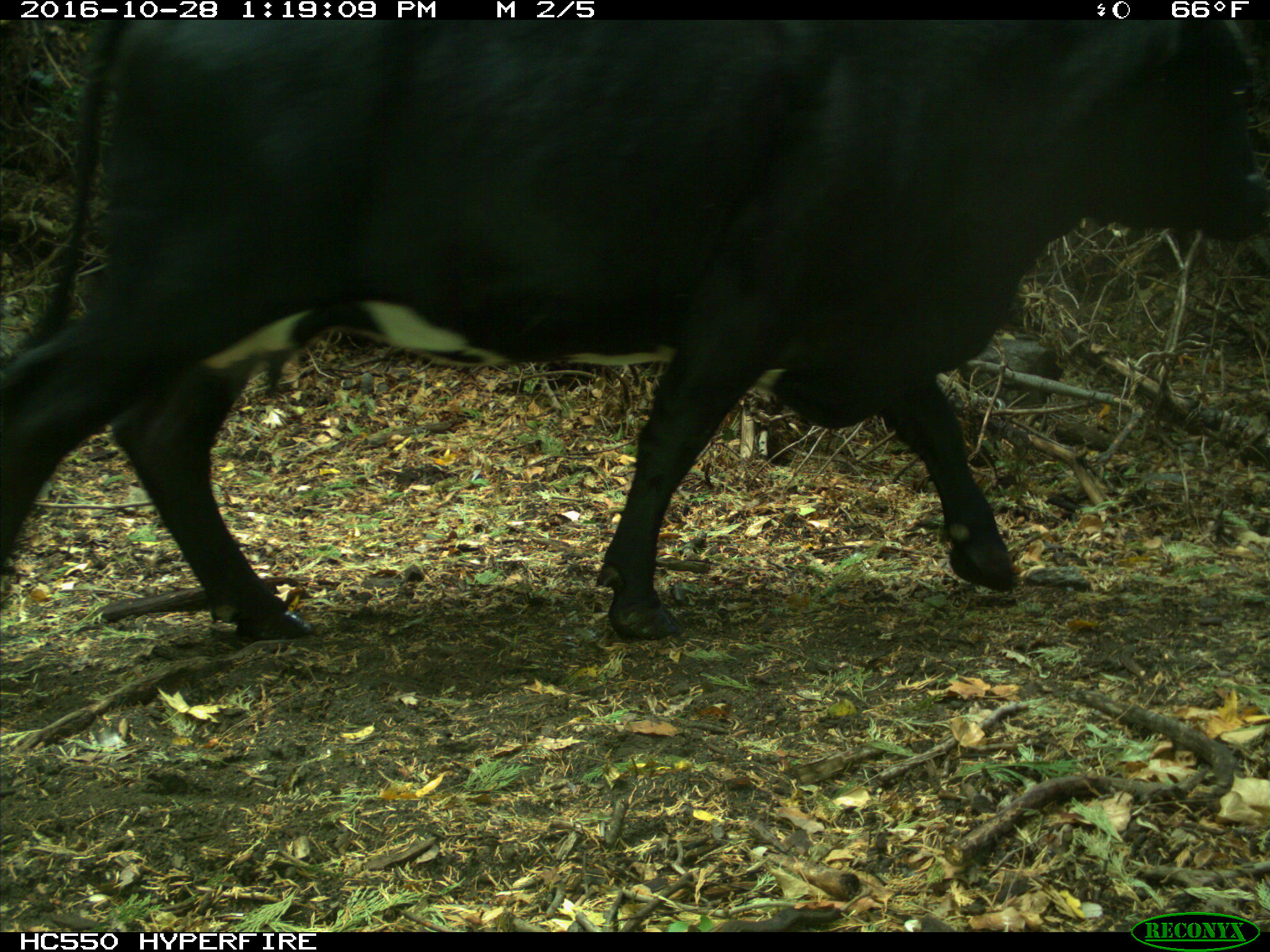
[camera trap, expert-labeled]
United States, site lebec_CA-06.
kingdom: Animalia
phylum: Chordata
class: Mammalia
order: Artiodactyla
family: Bovidae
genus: Bos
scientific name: Bos taurus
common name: domestic cow